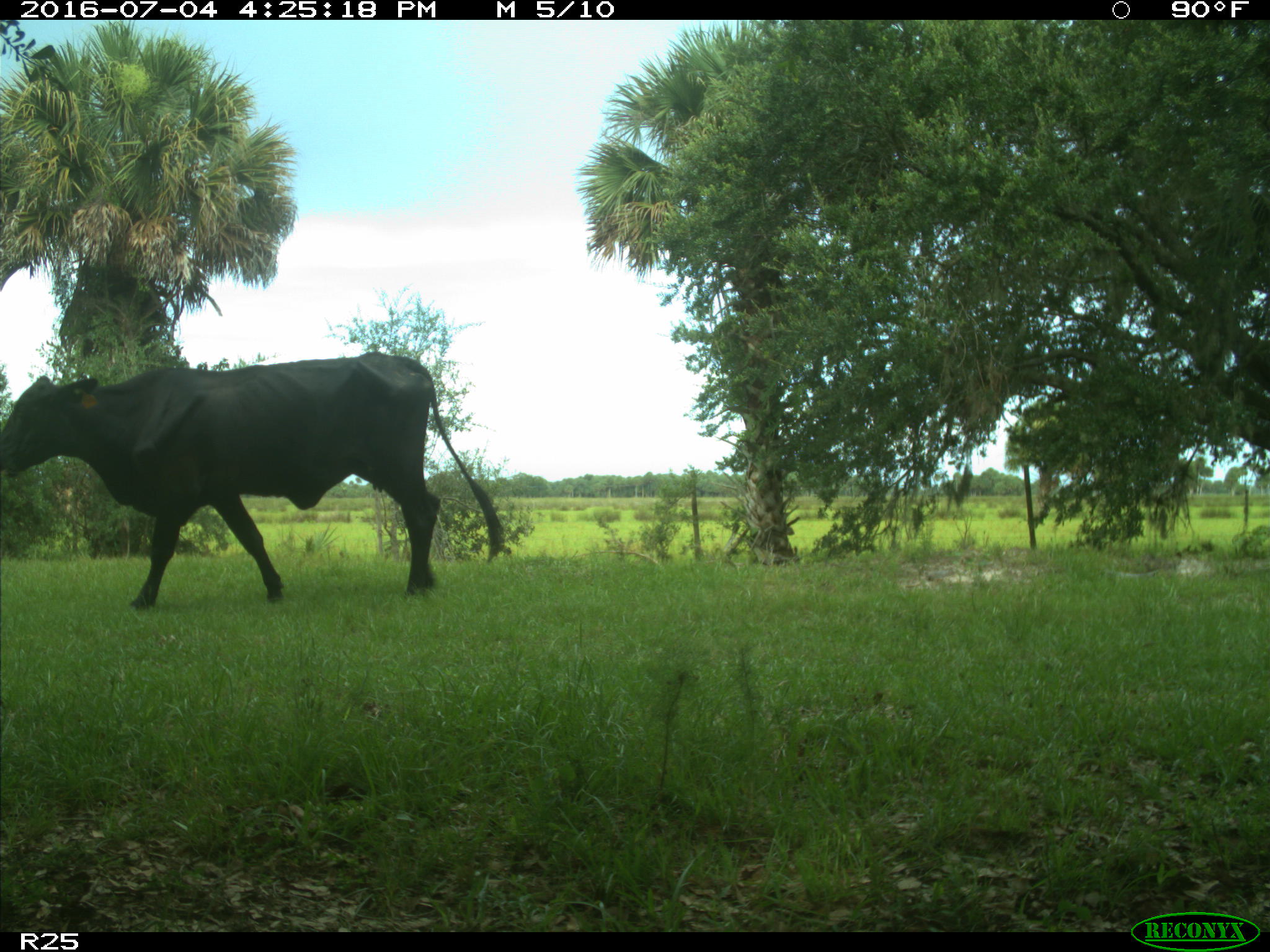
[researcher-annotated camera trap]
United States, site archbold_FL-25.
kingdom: Animalia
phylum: Chordata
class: Mammalia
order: Artiodactyla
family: Bovidae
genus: Bos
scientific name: Bos taurus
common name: domestic cow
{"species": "Bos taurus (domestic cow)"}